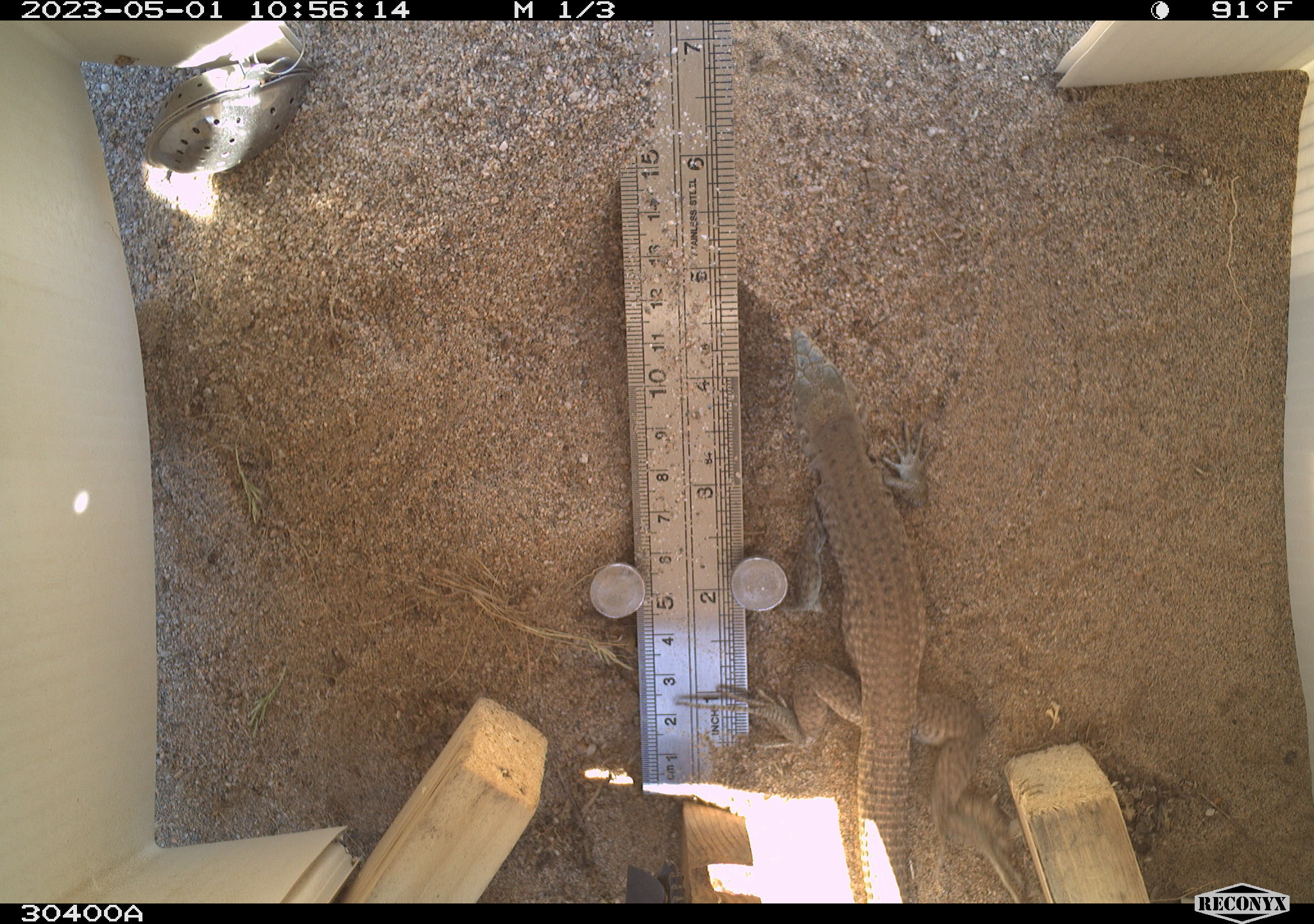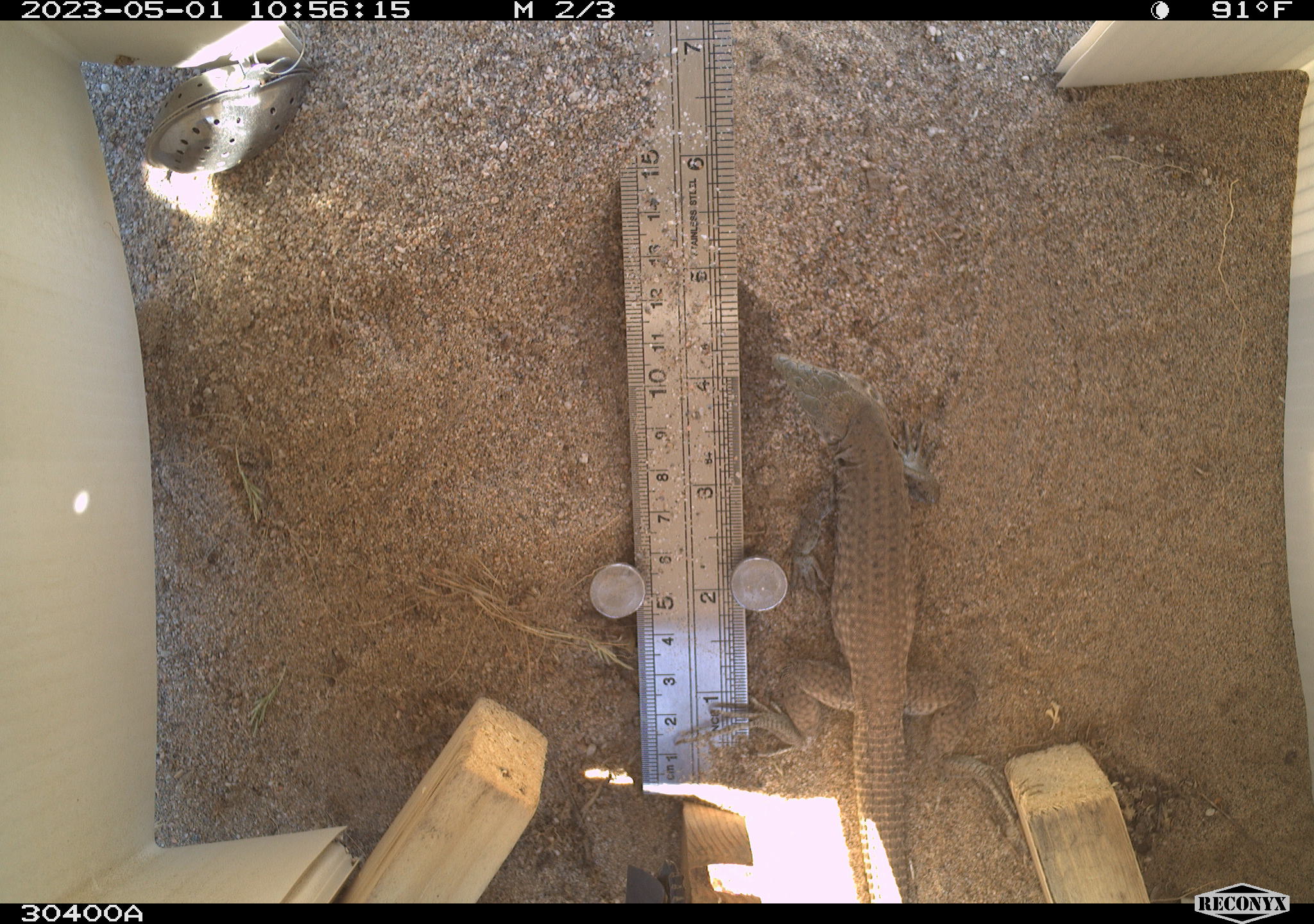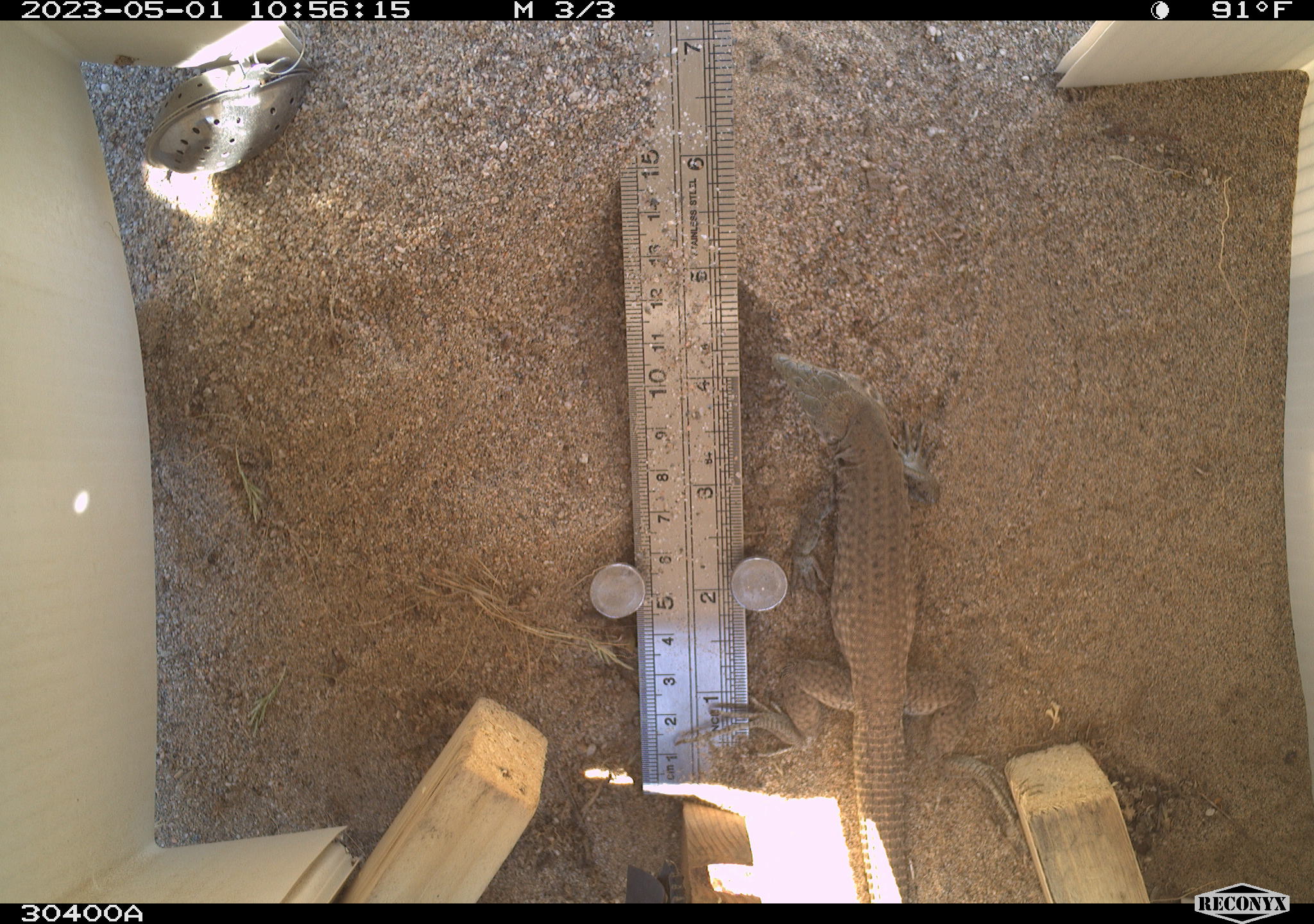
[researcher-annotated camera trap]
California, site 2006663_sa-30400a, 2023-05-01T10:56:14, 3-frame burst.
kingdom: Animalia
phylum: Chordata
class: Reptilia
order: Squamata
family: Teiidae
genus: Aspidoscelis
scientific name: Aspidoscelis tigris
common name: western whiptail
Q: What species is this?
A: Western whiptail (Aspidoscelis tigris).